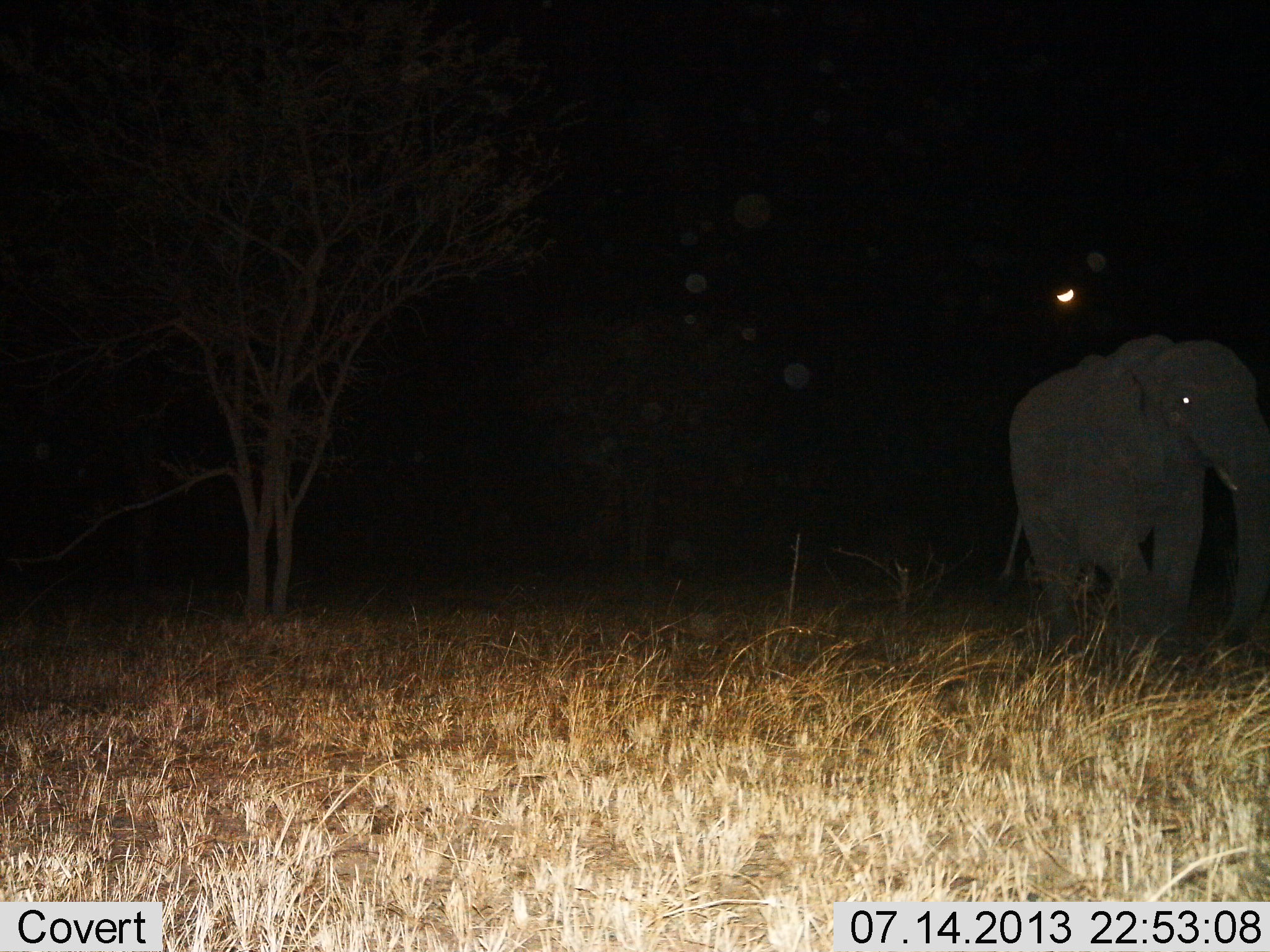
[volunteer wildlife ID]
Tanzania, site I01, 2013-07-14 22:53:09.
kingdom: Animalia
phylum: Chordata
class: Mammalia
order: Proboscidea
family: Elephantidae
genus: Loxodonta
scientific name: Loxodonta africana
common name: african bush elephant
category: elephant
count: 1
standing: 18%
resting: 0%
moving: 82%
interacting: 0%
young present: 0%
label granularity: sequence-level